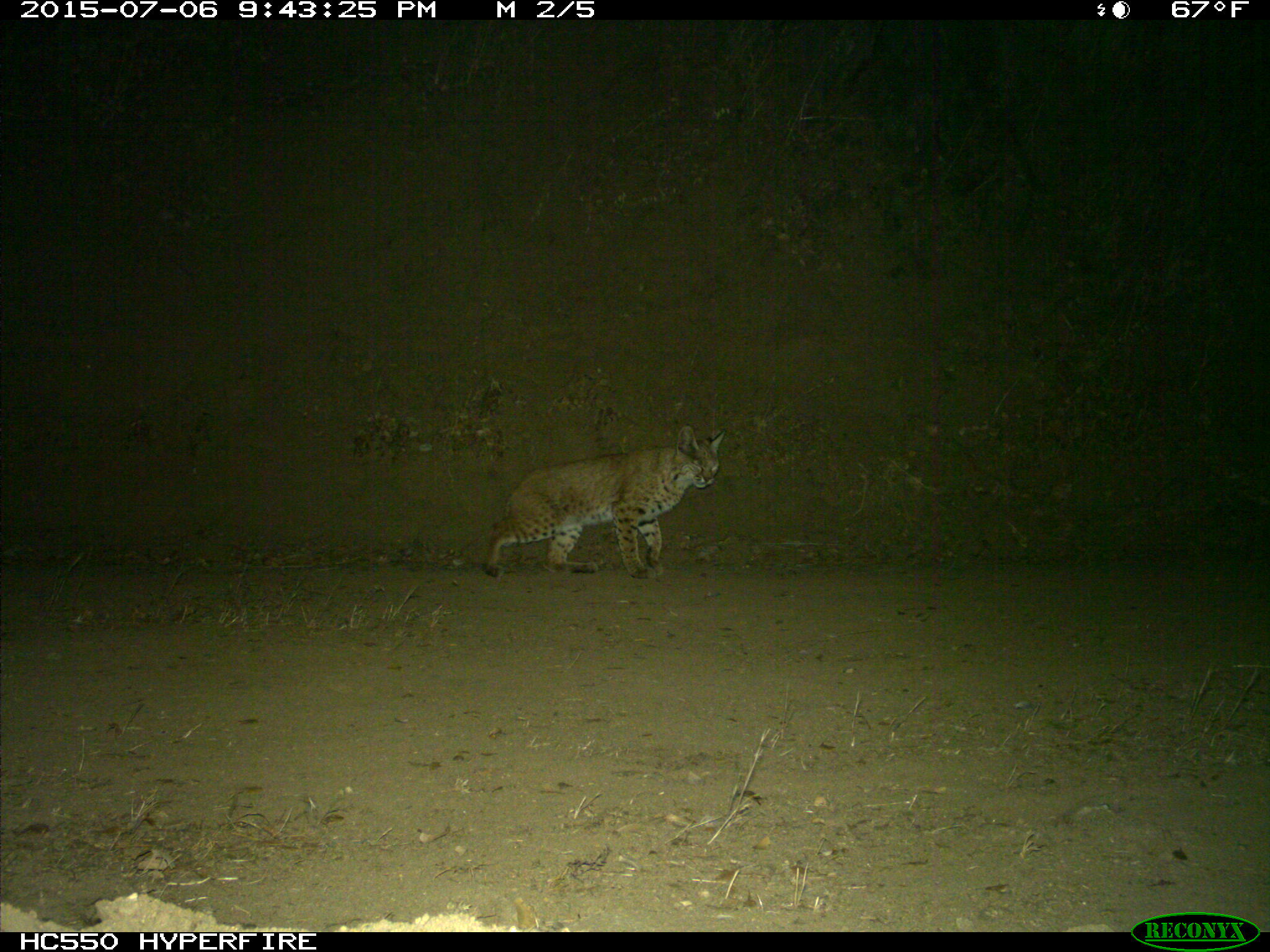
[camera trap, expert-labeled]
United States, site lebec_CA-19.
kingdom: Animalia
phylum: Chordata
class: Mammalia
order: Carnivora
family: Felidae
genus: Lynx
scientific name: Lynx rufus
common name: bobcat